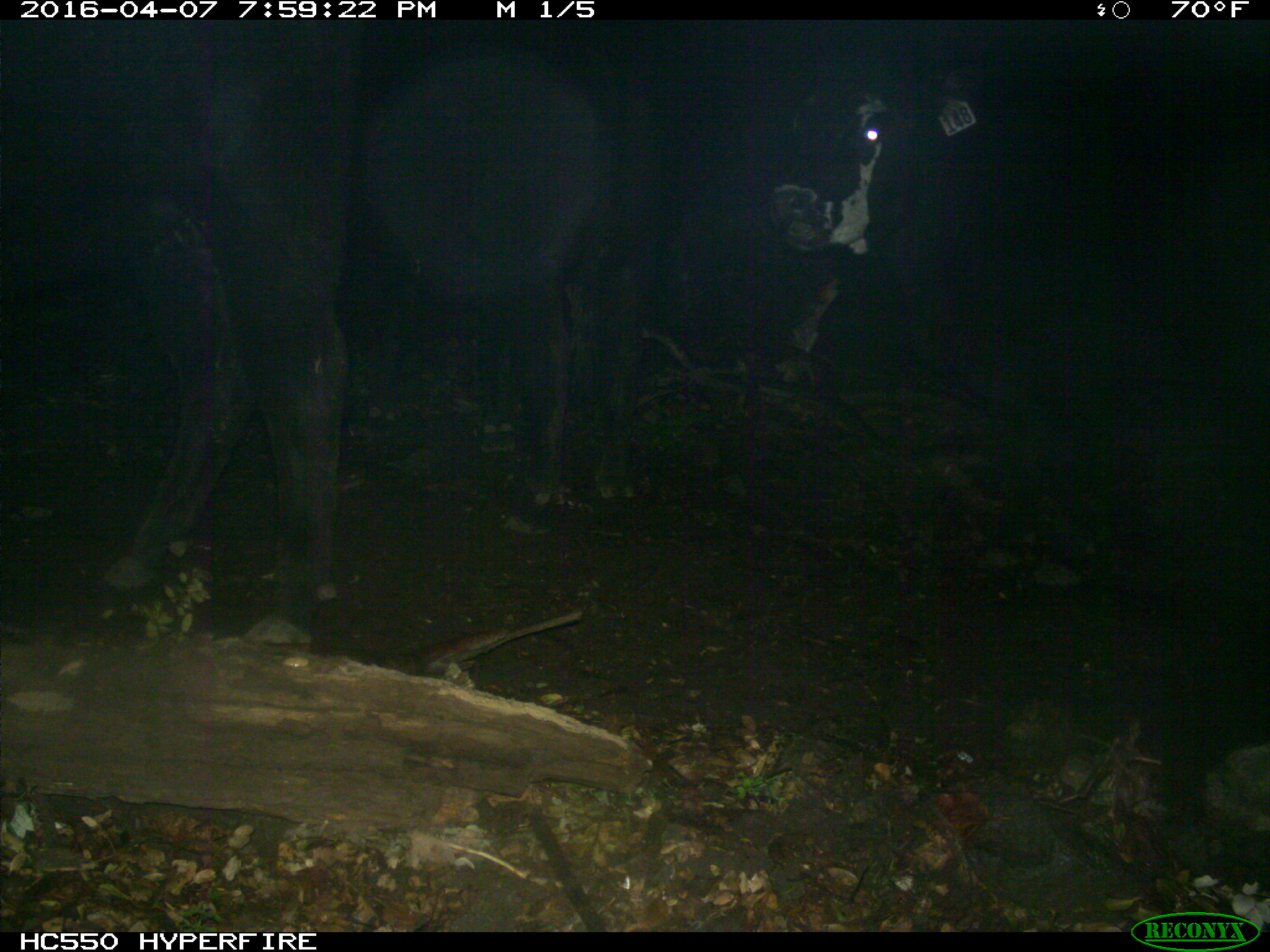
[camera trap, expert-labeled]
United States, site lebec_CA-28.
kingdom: Animalia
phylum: Chordata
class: Mammalia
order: Artiodactyla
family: Bovidae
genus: Bos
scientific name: Bos taurus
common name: domestic cow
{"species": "Bos taurus (domestic cow)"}